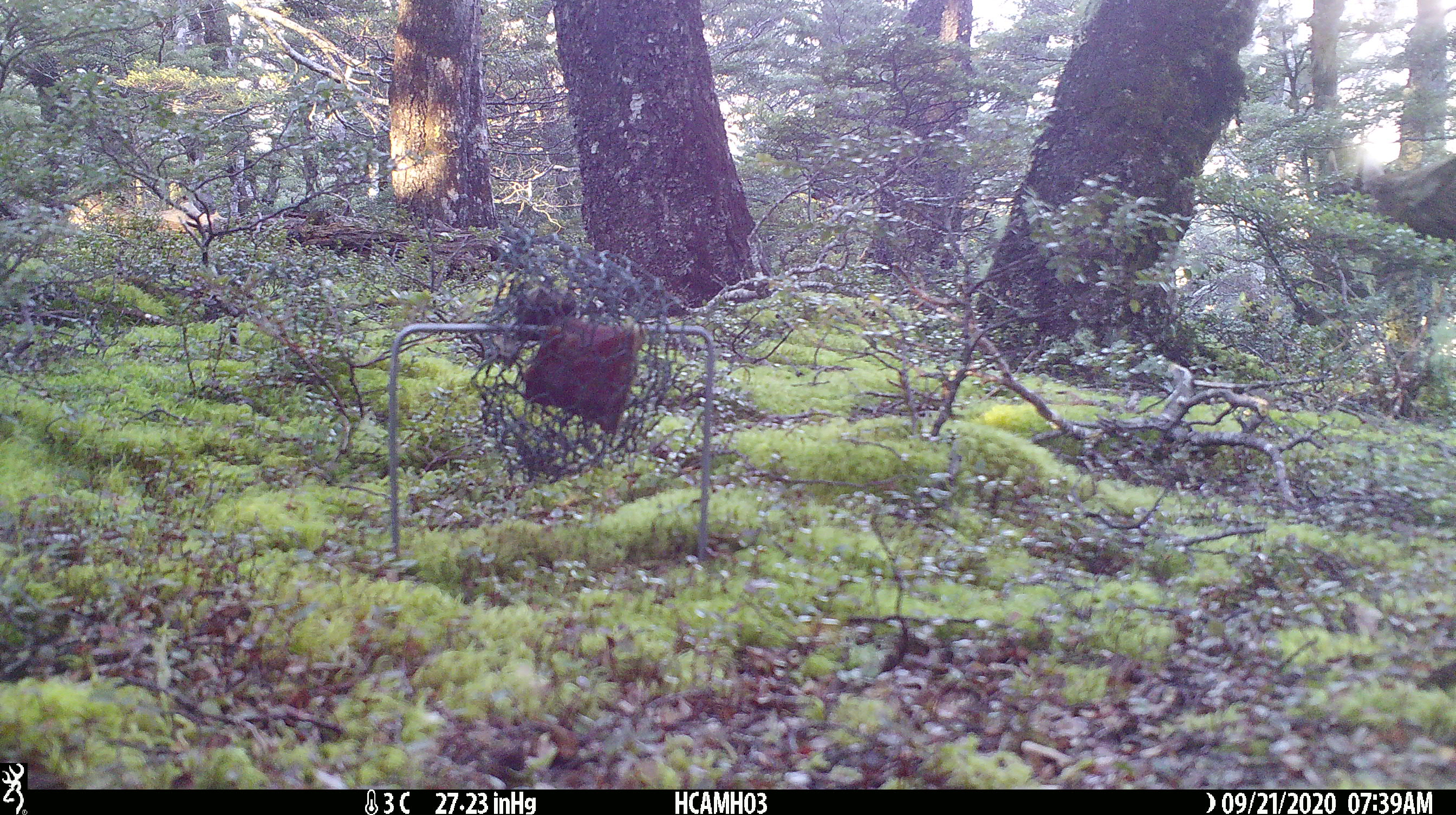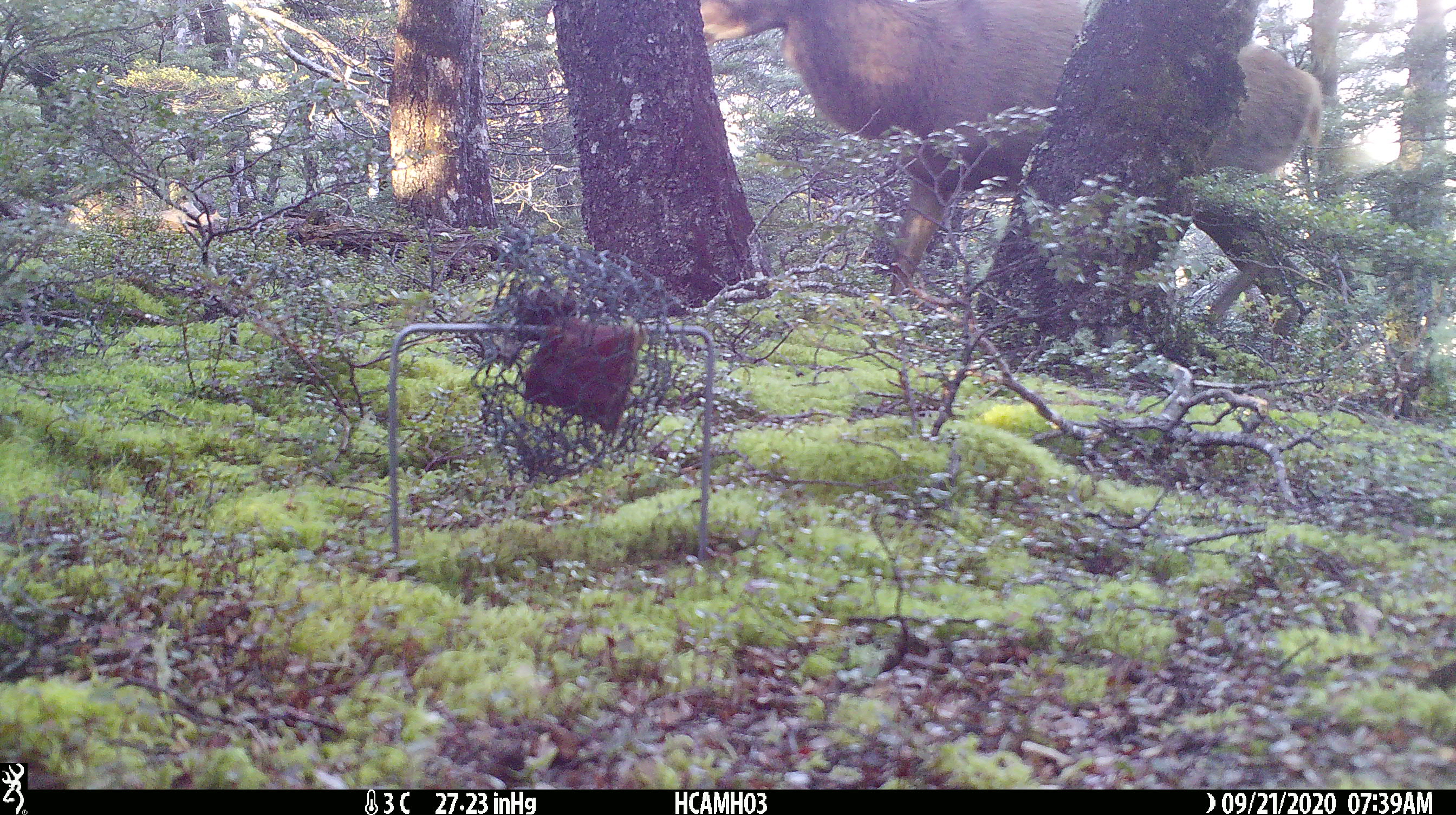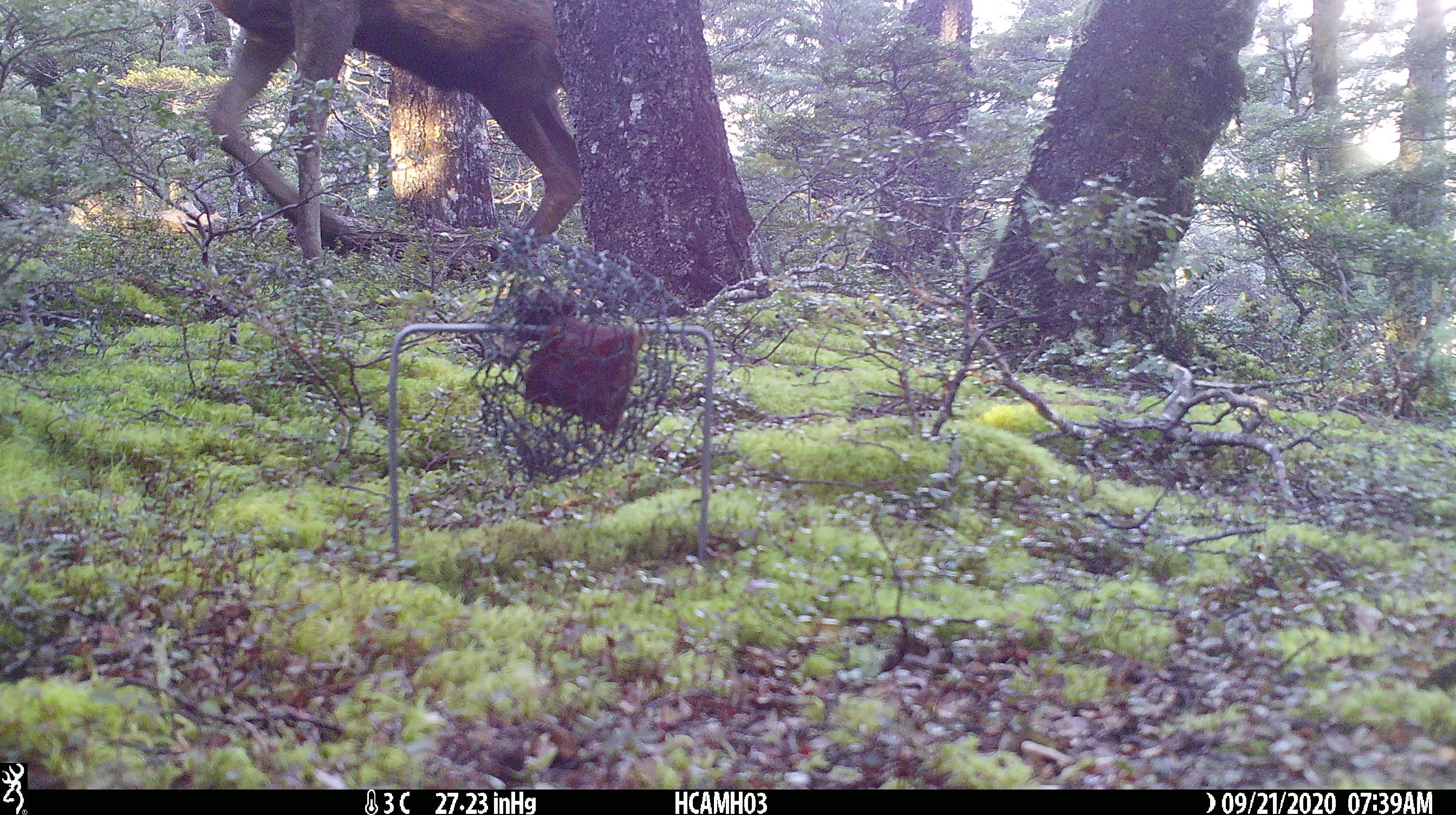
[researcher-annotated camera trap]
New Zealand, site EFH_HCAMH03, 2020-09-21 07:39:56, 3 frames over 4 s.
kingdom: Animalia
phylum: Chordata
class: Mammalia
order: Artiodactyla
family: Cervidae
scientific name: Cervidae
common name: deer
Deer (Cervidae).